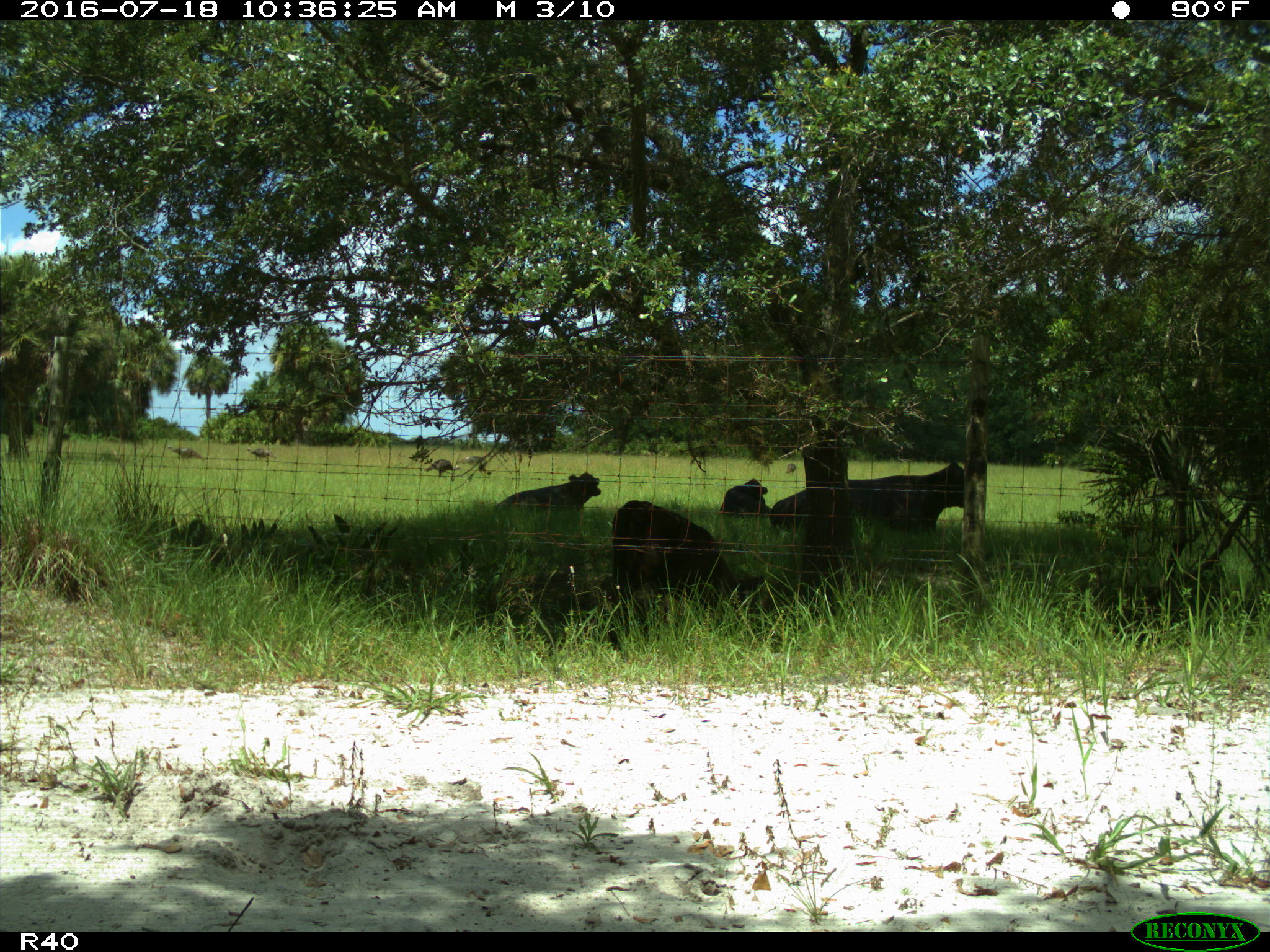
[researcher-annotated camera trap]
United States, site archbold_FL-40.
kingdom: Animalia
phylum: Chordata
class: Mammalia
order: Artiodactyla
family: Bovidae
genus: Bos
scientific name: Bos taurus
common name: domestic cow